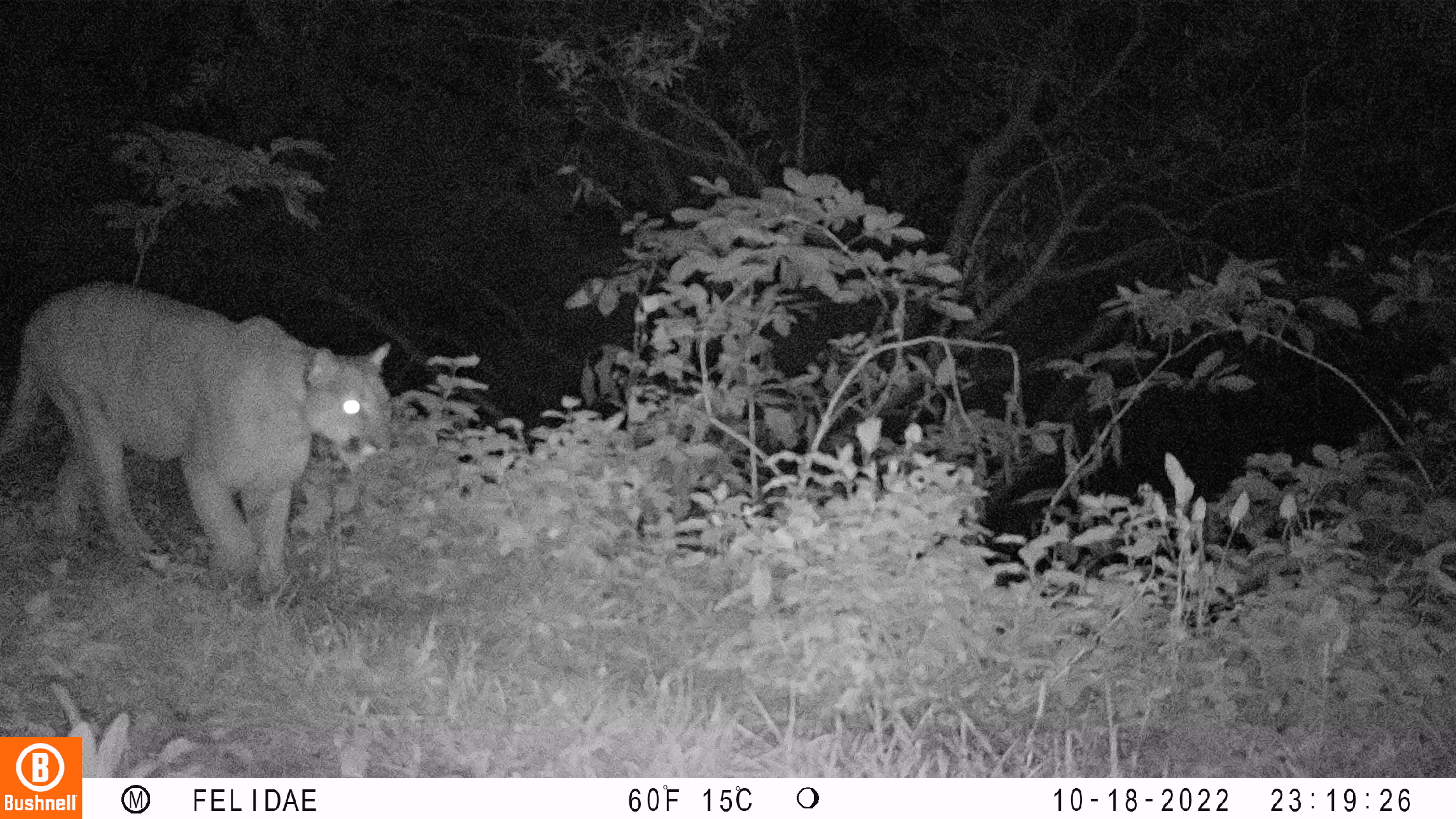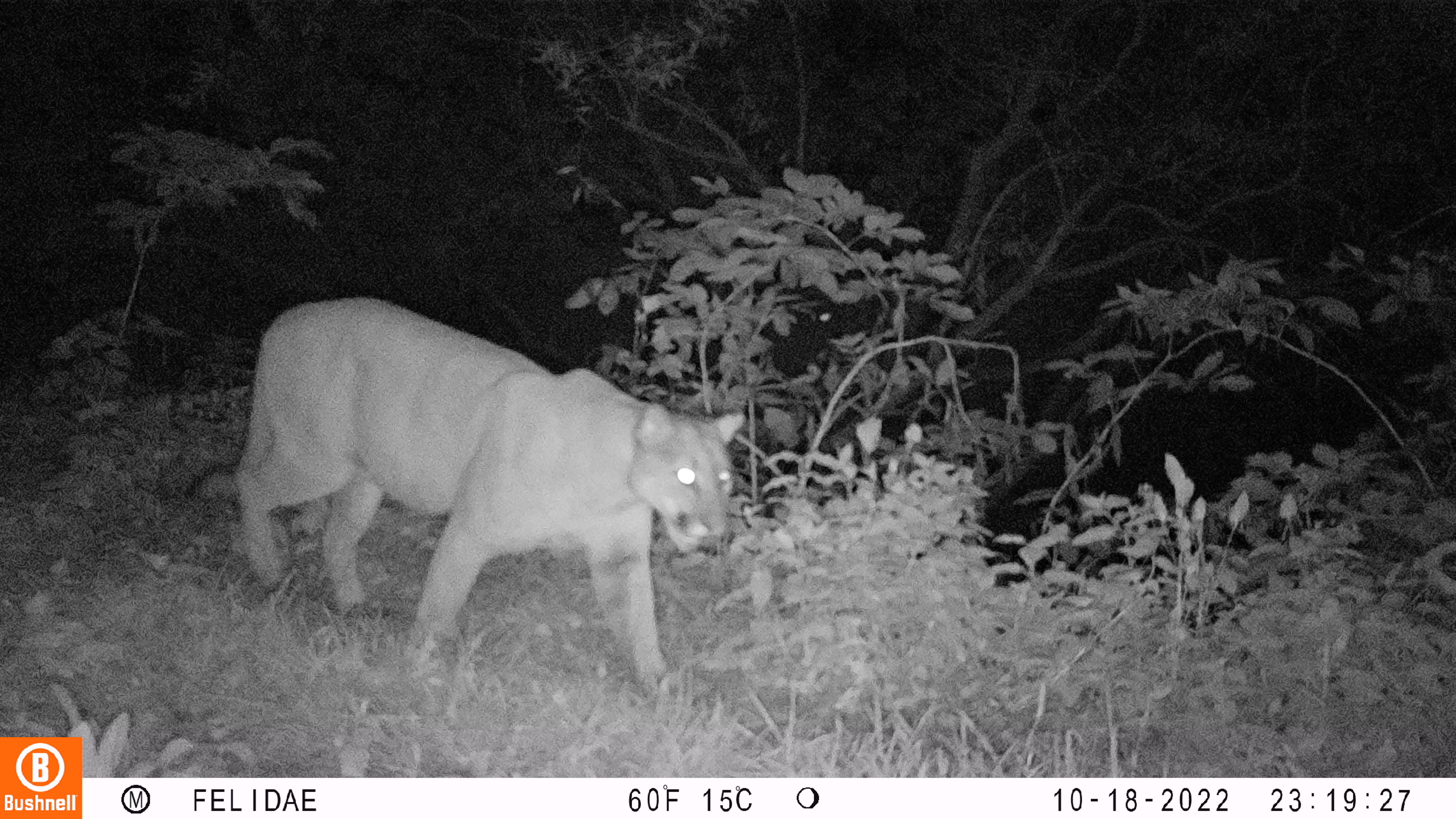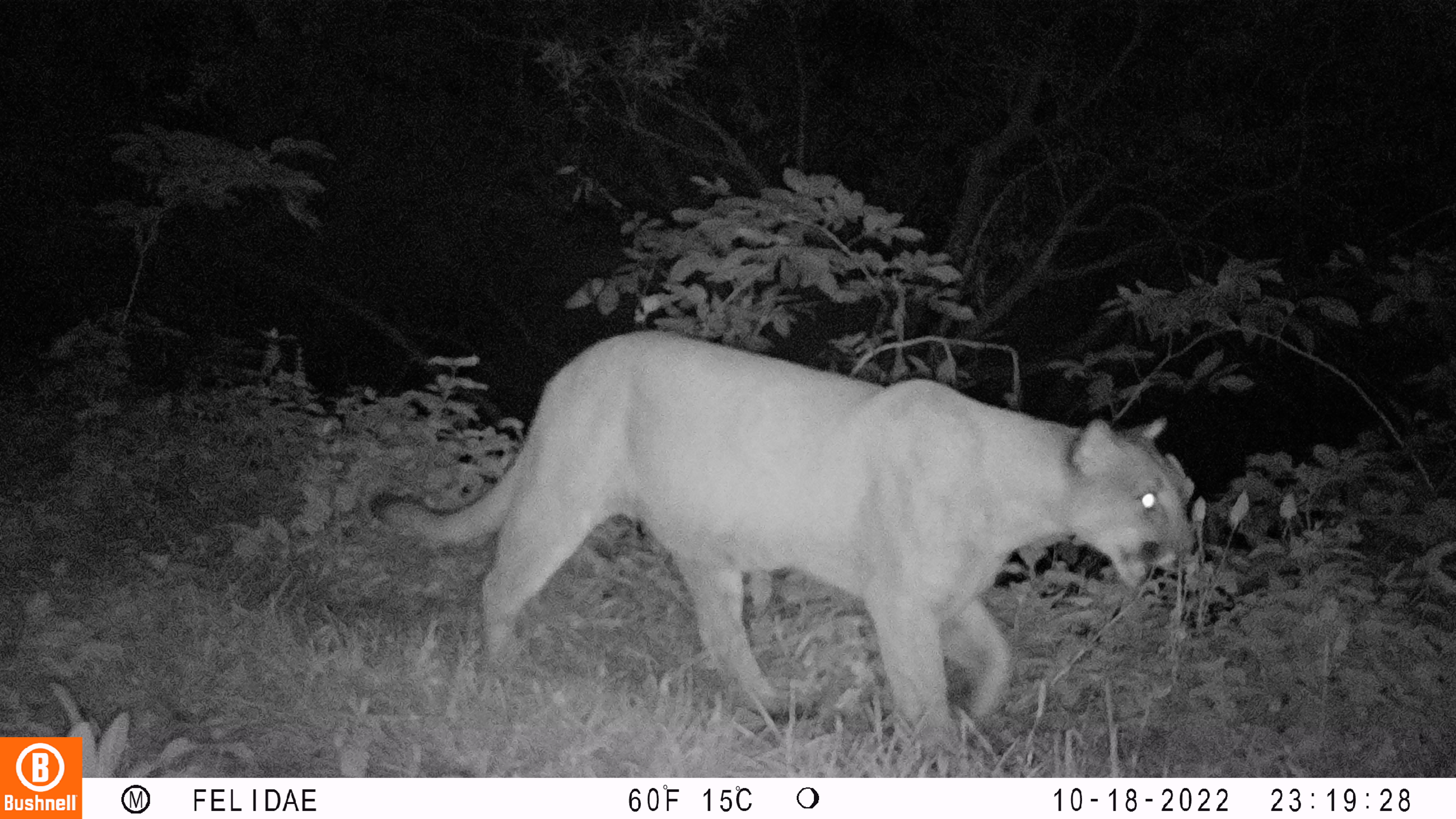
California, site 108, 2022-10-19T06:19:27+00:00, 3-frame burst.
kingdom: Animalia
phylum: Chordata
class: Mammalia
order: Carnivora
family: Felidae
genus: Puma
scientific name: Puma concolor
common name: puma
Puma (Puma concolor).